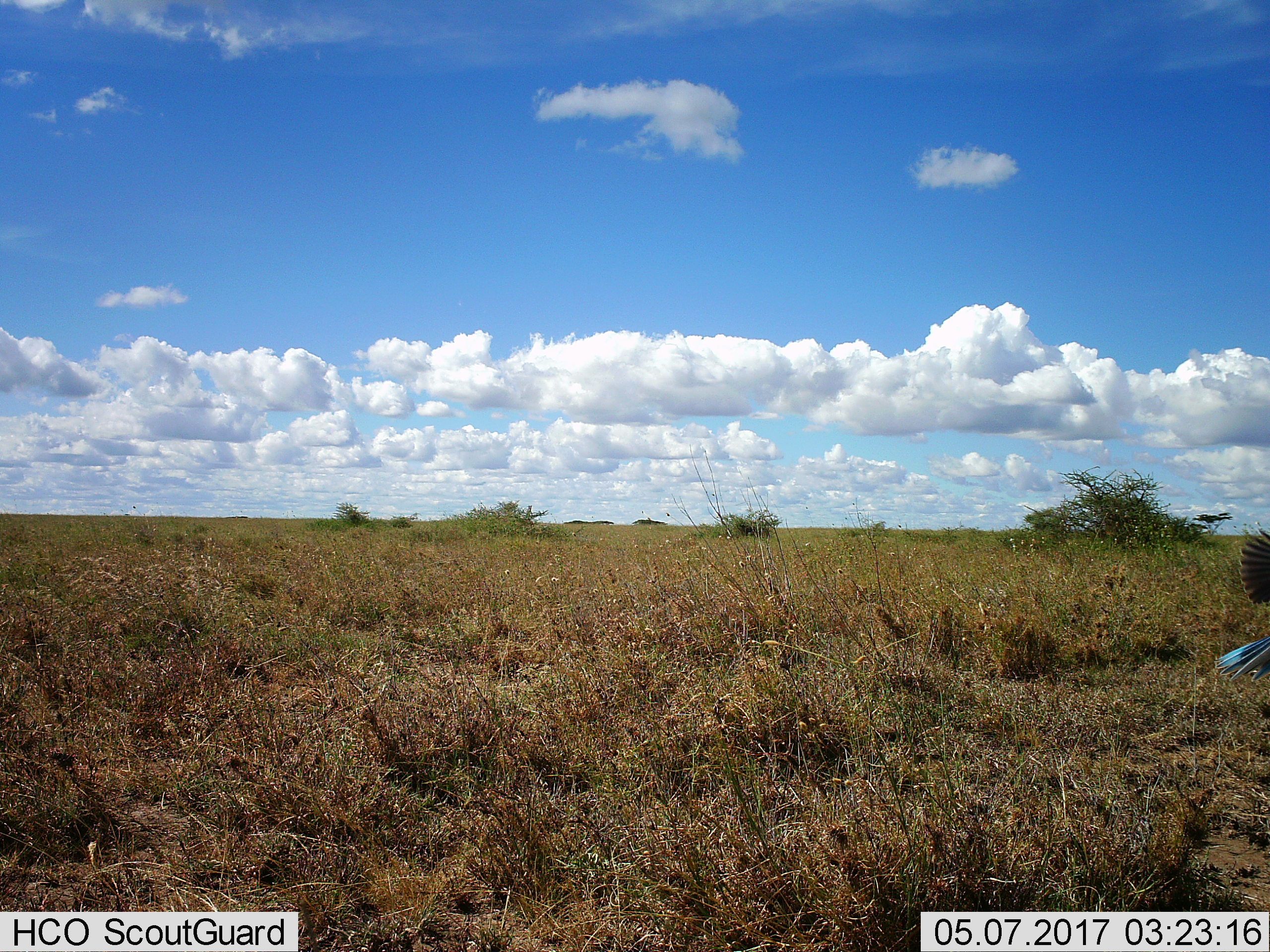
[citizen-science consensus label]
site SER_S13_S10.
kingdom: Animalia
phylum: Chordata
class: Aves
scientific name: Aves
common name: bird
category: birdother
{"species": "birdother (bird) (Aves)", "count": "1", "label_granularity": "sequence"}